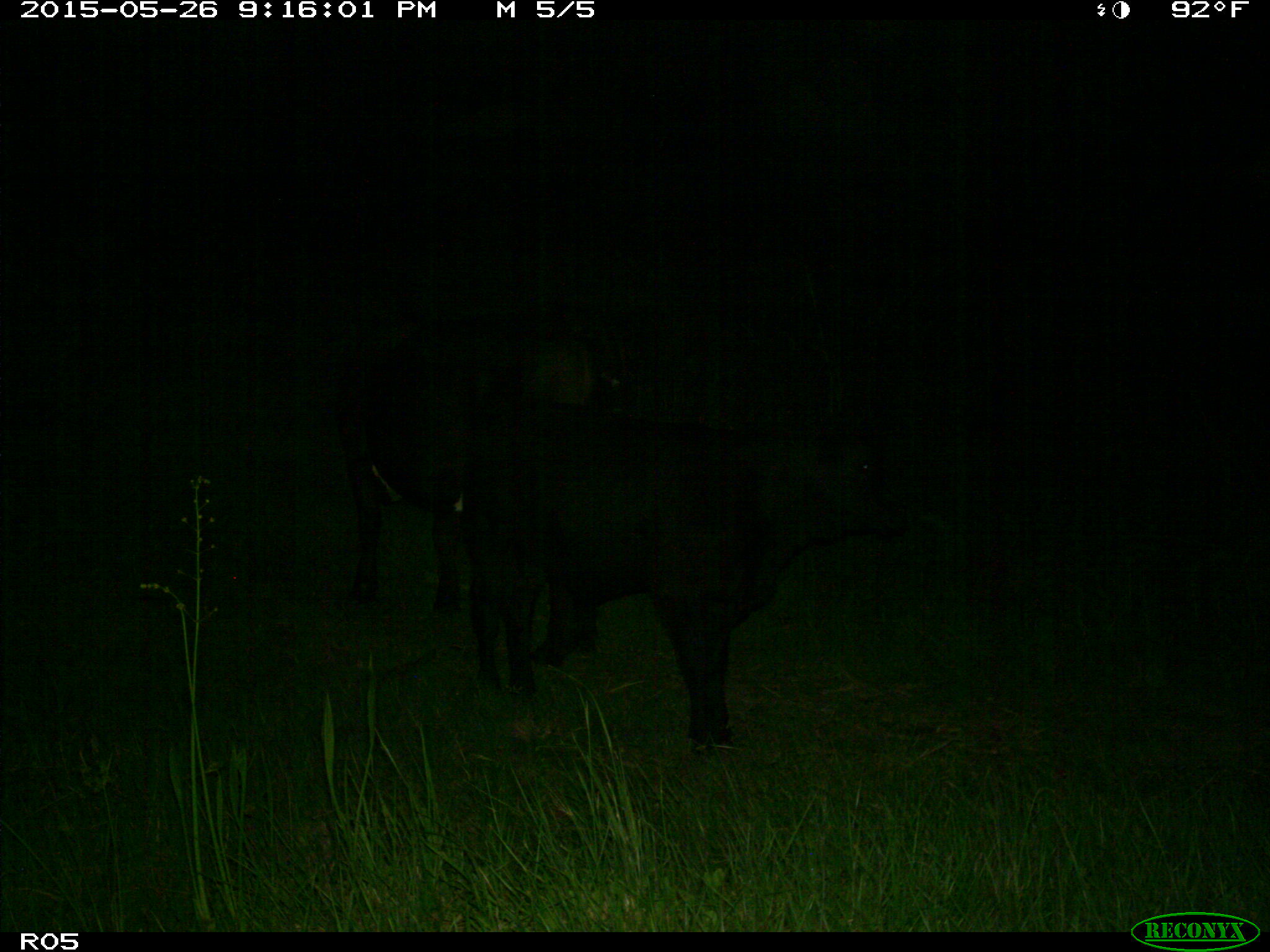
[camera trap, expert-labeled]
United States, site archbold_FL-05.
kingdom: Animalia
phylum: Chordata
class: Mammalia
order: Artiodactyla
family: Bovidae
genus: Bos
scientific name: Bos taurus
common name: domestic cow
Bos taurus (domestic cow).